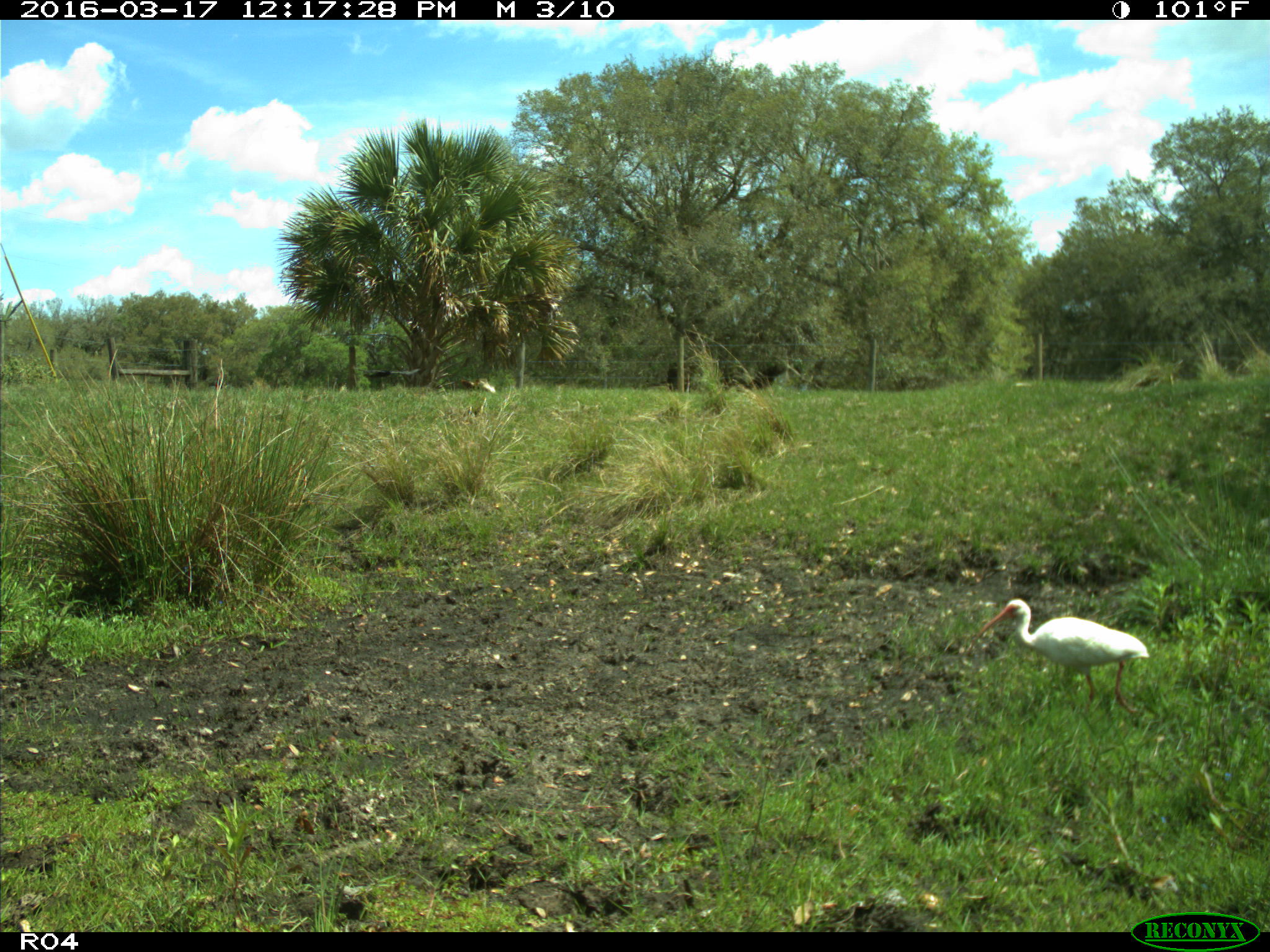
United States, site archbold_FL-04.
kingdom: Animalia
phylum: Chordata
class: Aves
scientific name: Aves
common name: birds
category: unidentified bird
Unidentified bird (birds) (Aves).